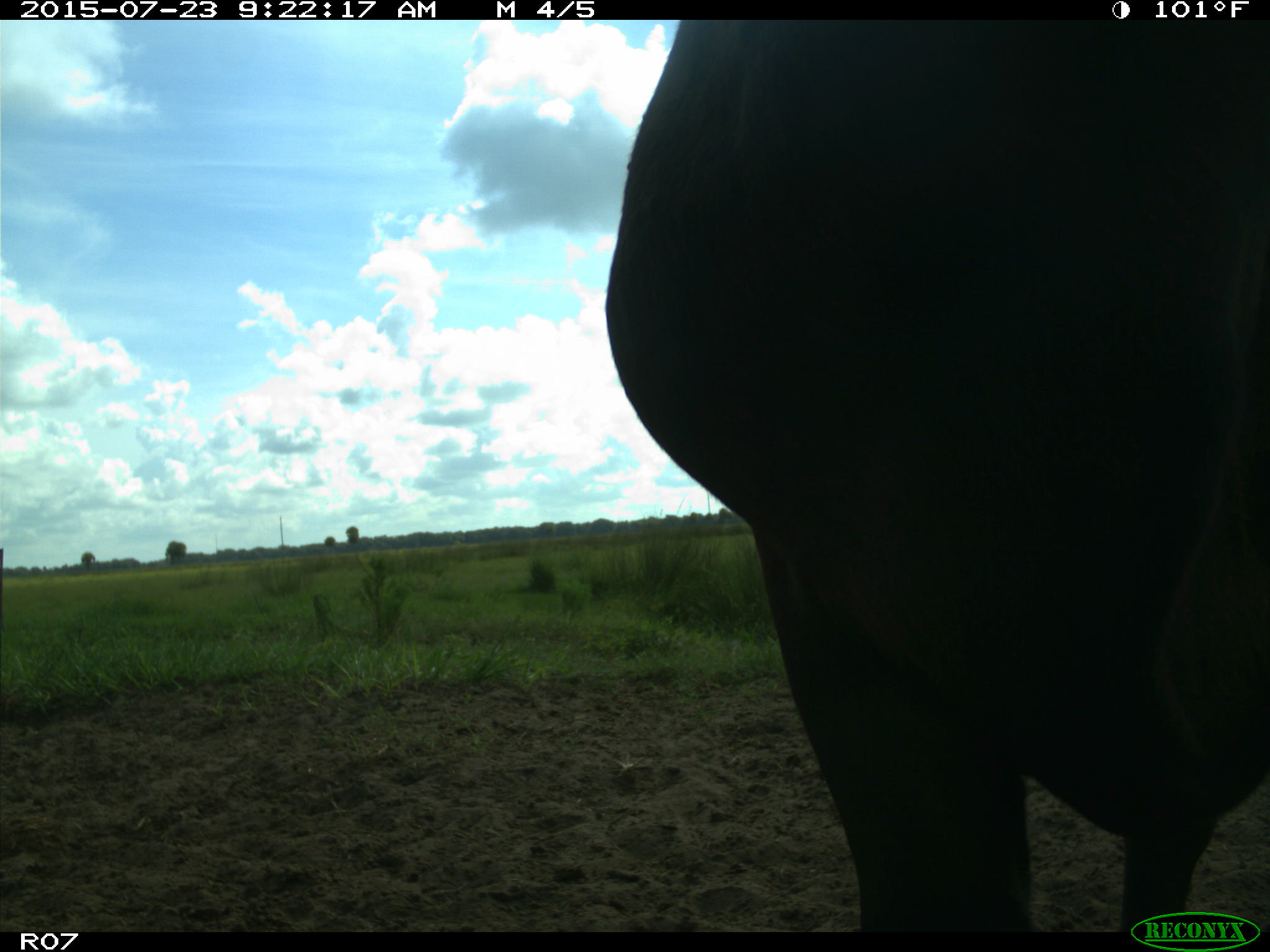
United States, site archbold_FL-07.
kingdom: Animalia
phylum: Chordata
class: Mammalia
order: Artiodactyla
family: Bovidae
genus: Bos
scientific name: Bos taurus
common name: domestic cow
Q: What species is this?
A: Bos taurus (domestic cow).